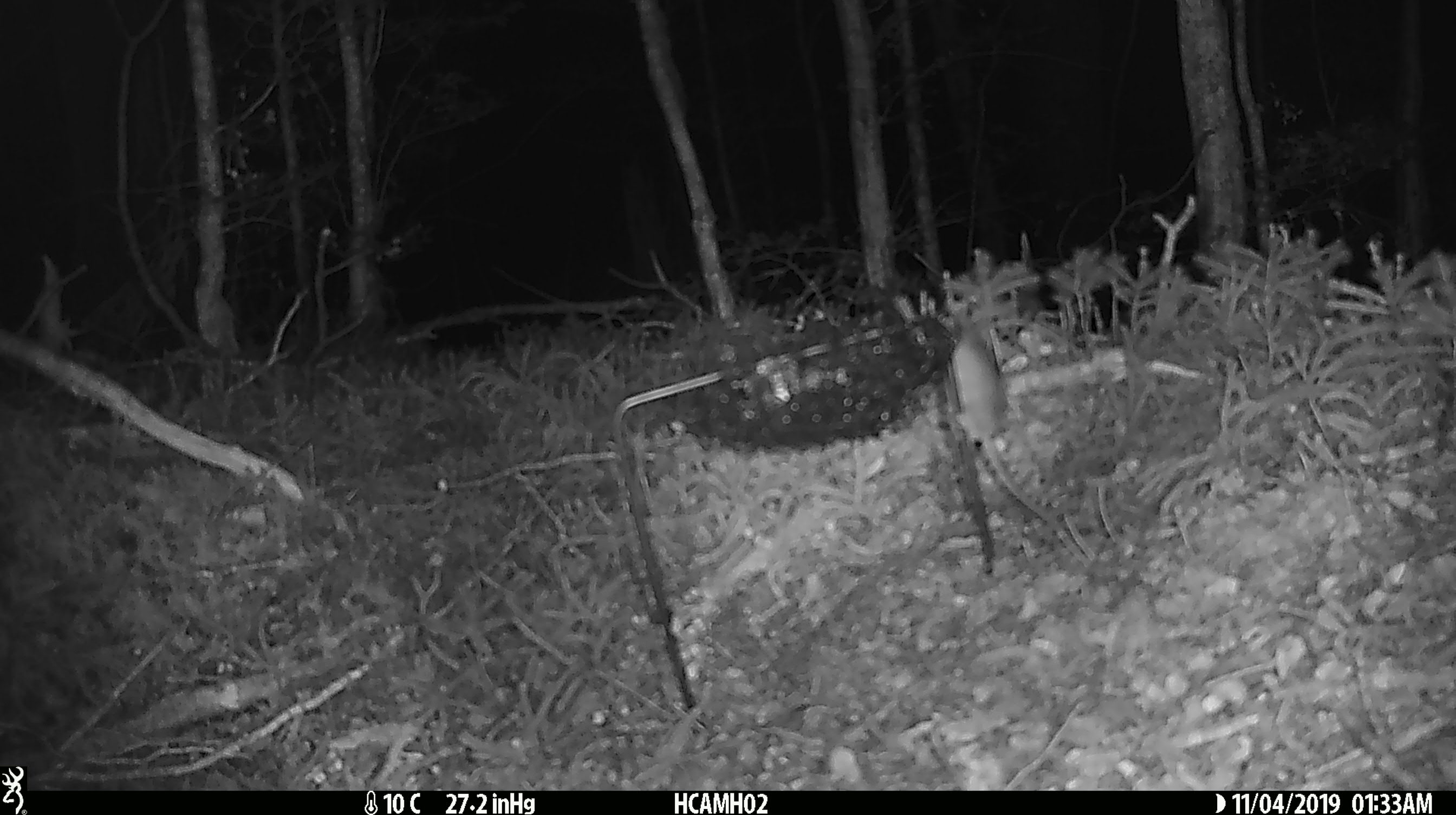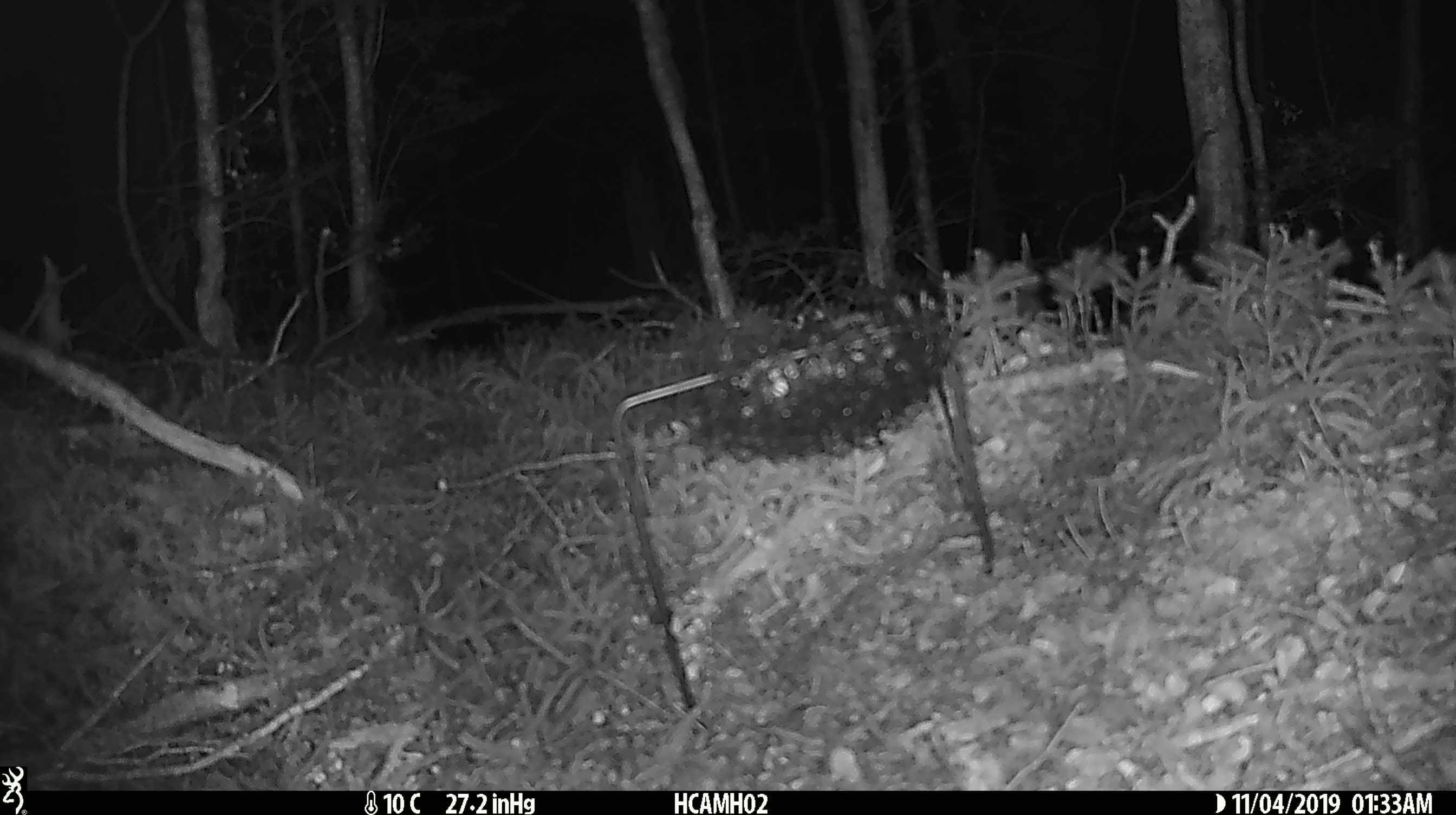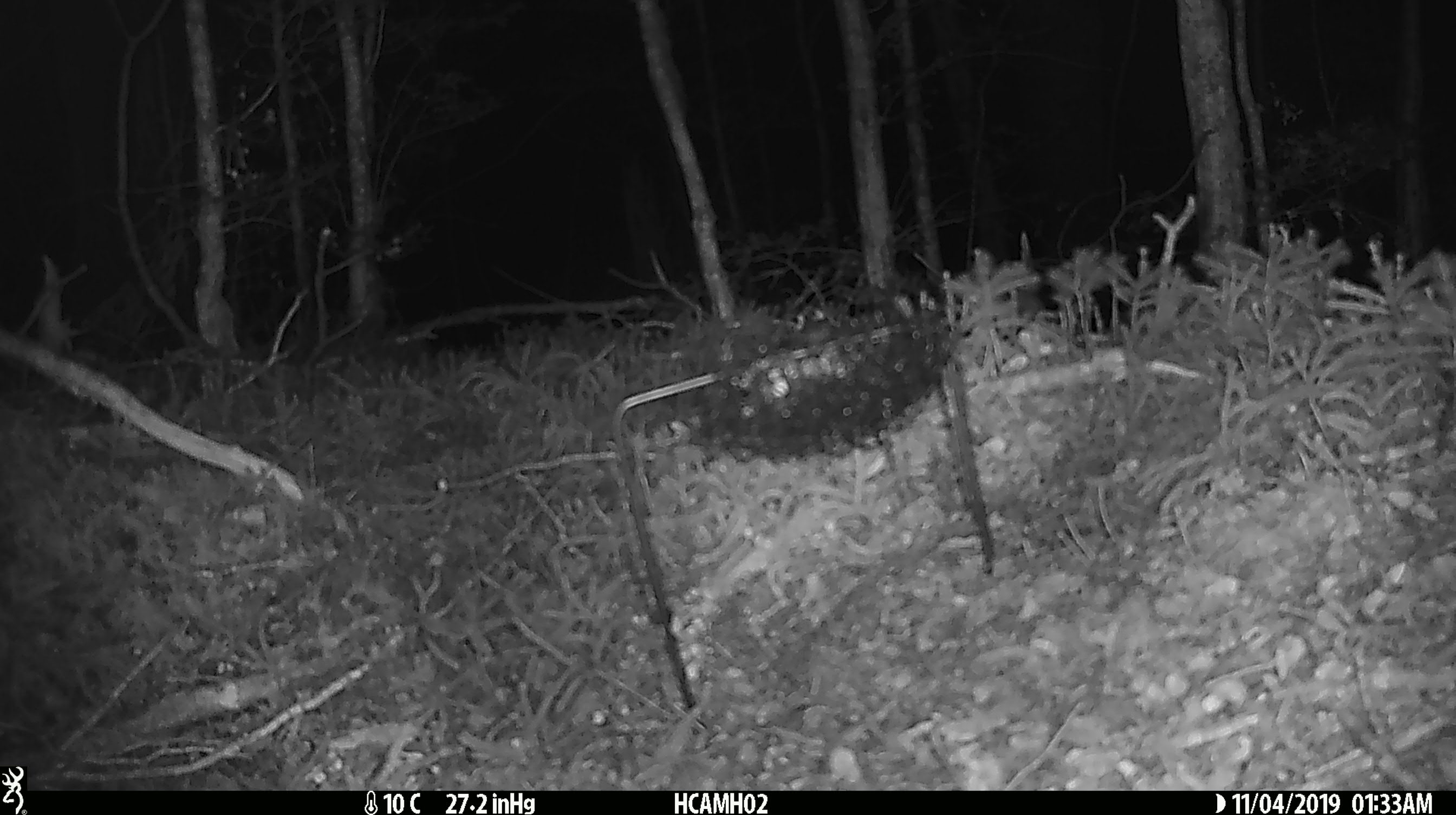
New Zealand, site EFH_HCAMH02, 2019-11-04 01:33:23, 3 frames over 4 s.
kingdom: Animalia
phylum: Chordata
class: Mammalia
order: Rodentia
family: Muridae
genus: Mus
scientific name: Mus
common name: mouse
Mouse (Mus).